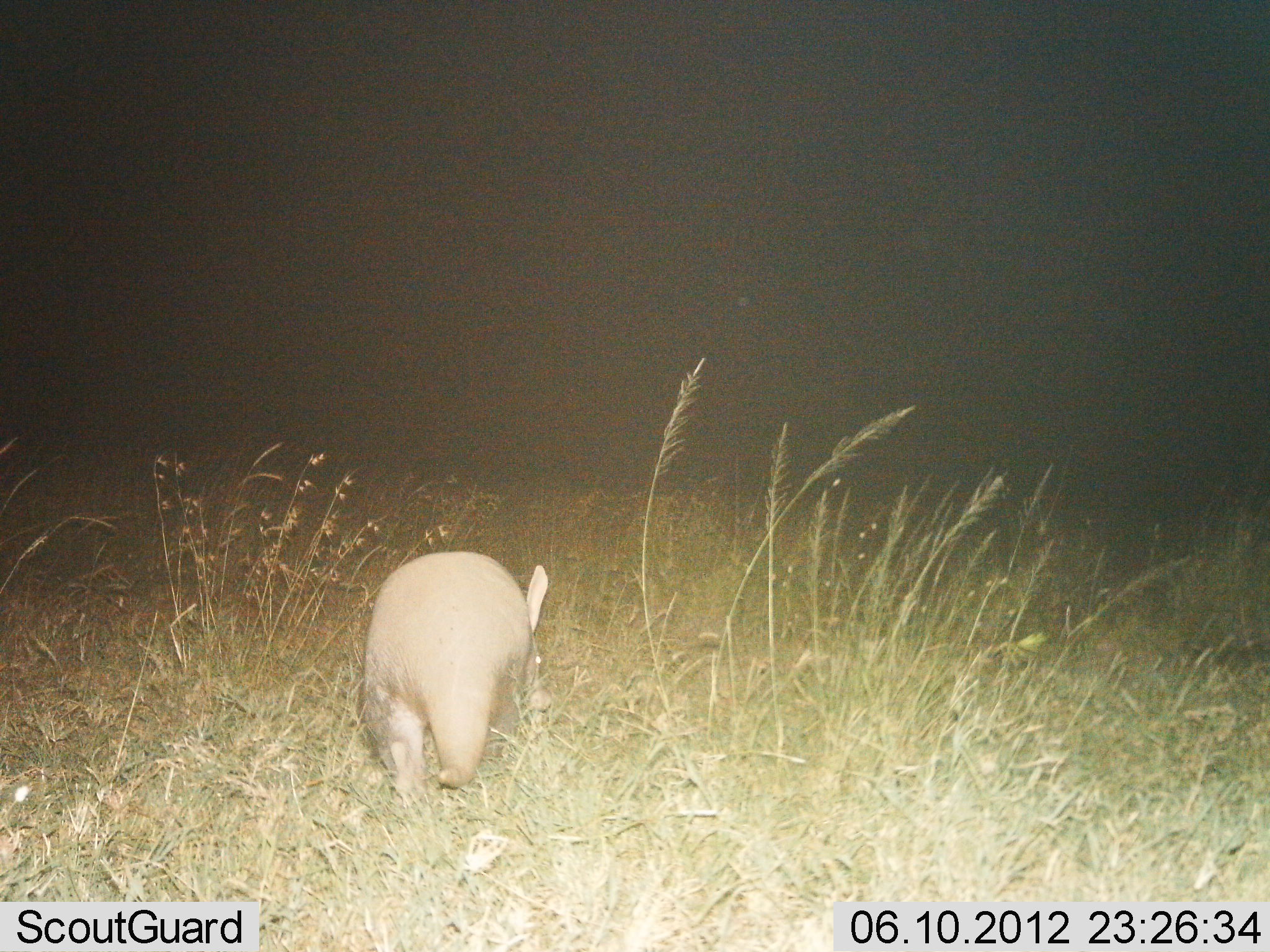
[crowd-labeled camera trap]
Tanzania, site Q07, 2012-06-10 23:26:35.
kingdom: Animalia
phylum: Chordata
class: Mammalia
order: Tubulidentata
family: Orycteropodidae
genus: Orycteropus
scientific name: Orycteropus afer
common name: aardvark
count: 1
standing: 20%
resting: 0%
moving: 80%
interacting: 0%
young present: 0%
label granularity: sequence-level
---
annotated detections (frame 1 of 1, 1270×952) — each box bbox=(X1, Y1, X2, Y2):
animal: bbox=(363, 549, 548, 803)